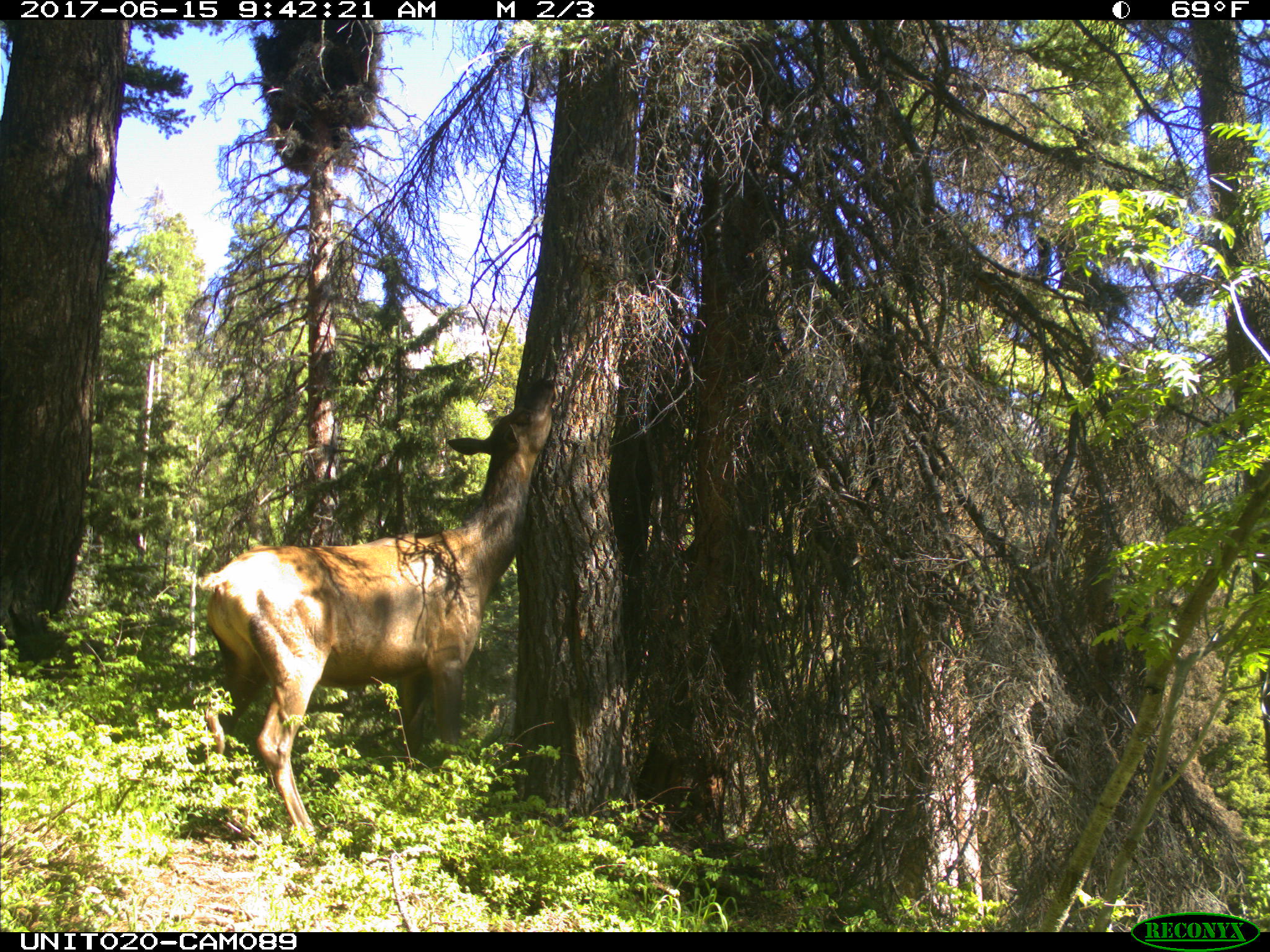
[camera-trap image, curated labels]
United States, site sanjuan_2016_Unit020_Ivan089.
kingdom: Animalia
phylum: Chordata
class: Mammalia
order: Artiodactyla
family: Cervidae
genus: Cervus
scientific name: Cervus elaphus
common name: red deer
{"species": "Cervus elaphus (red deer)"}